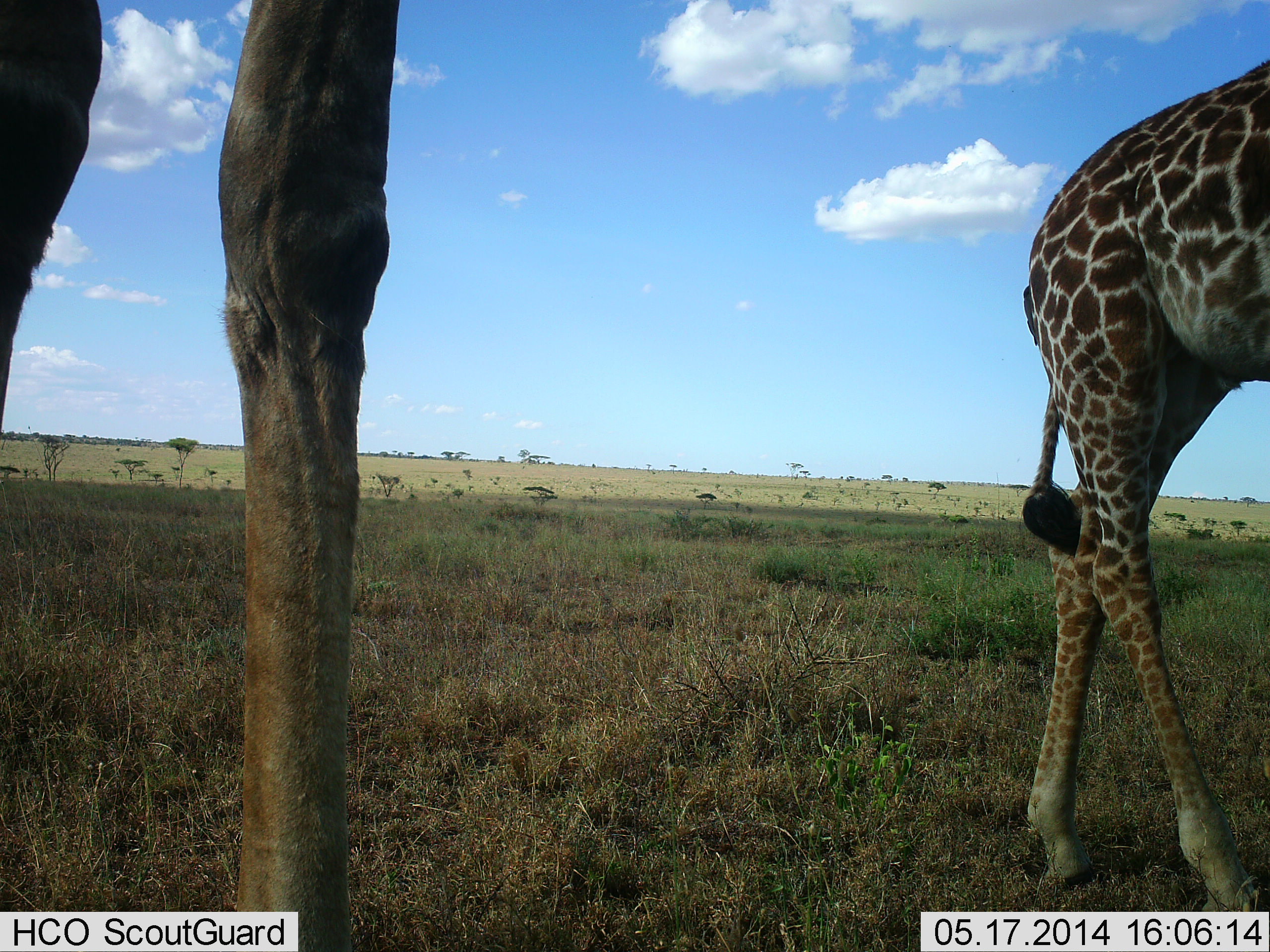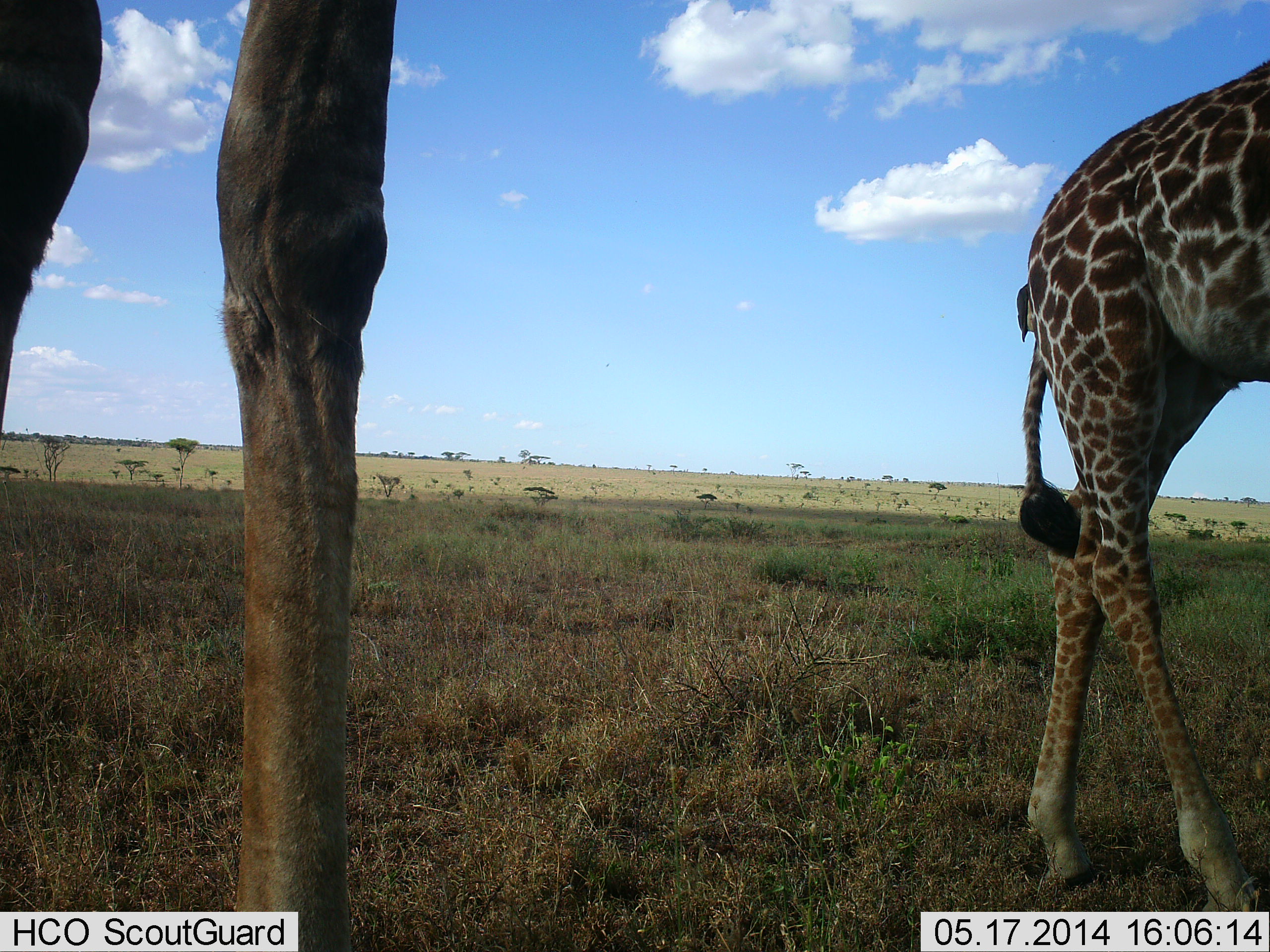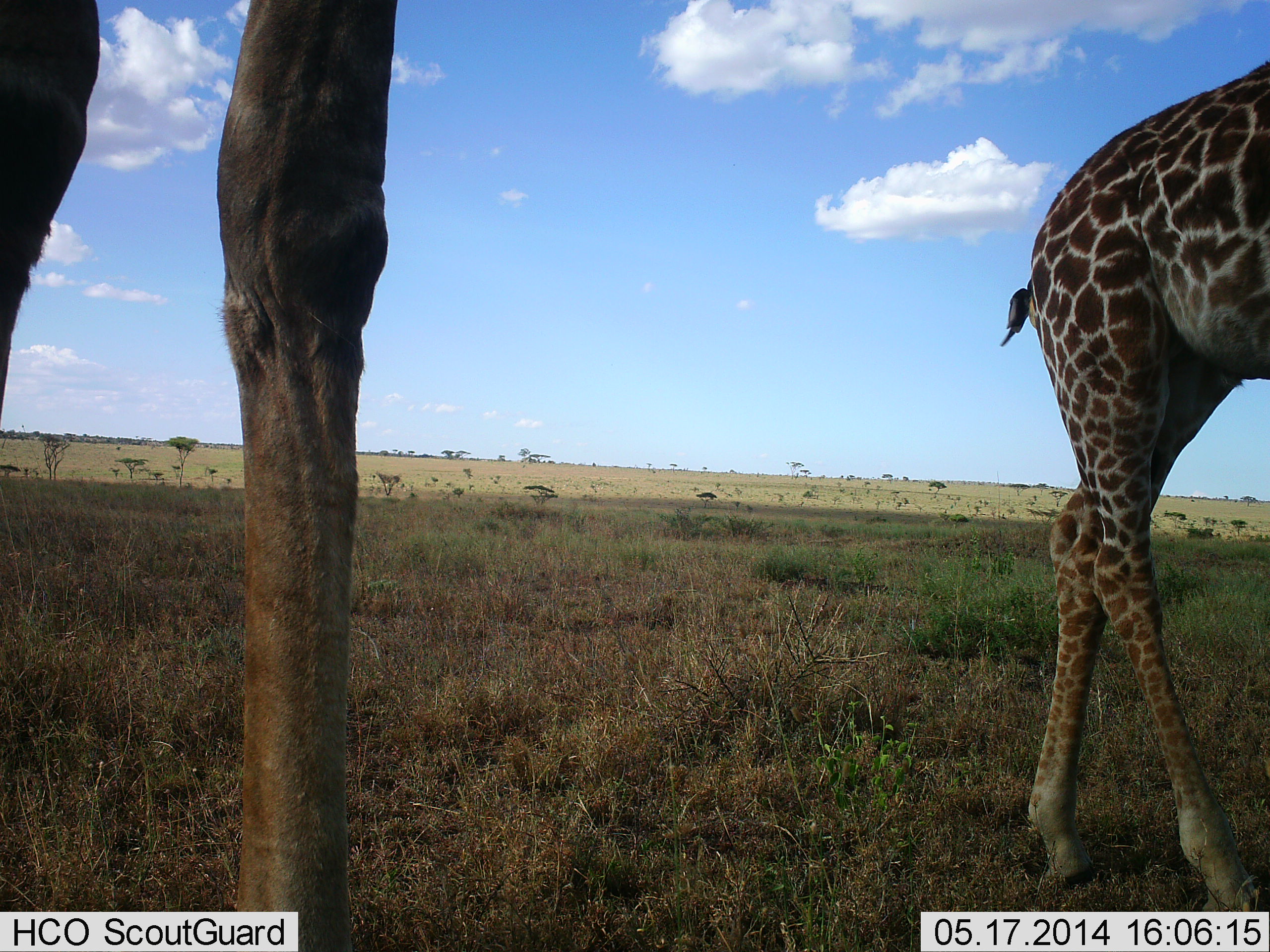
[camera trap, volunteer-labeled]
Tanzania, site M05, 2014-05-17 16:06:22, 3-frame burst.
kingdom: Animalia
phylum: Chordata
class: Mammalia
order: Artiodactyla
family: Giraffidae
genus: Giraffa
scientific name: Giraffa camelopardalis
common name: giraffe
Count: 2.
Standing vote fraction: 80%.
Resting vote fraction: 0%.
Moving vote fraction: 20%.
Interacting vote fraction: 0%.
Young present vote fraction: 20%.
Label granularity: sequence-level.